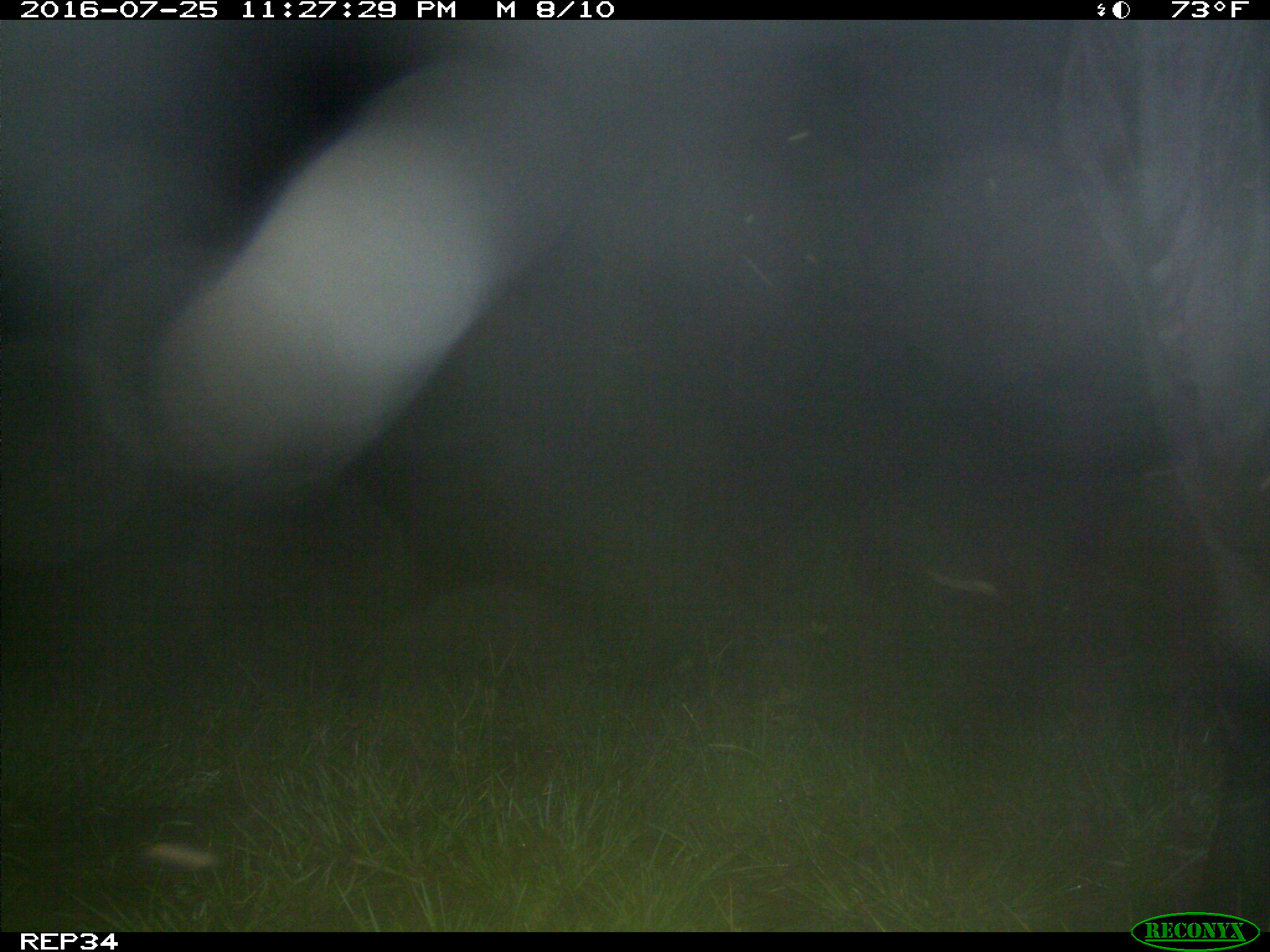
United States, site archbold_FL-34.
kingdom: Animalia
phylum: Chordata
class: Mammalia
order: Artiodactyla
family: Bovidae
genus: Bos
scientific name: Bos taurus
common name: domestic cow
Bos taurus (domestic cow).